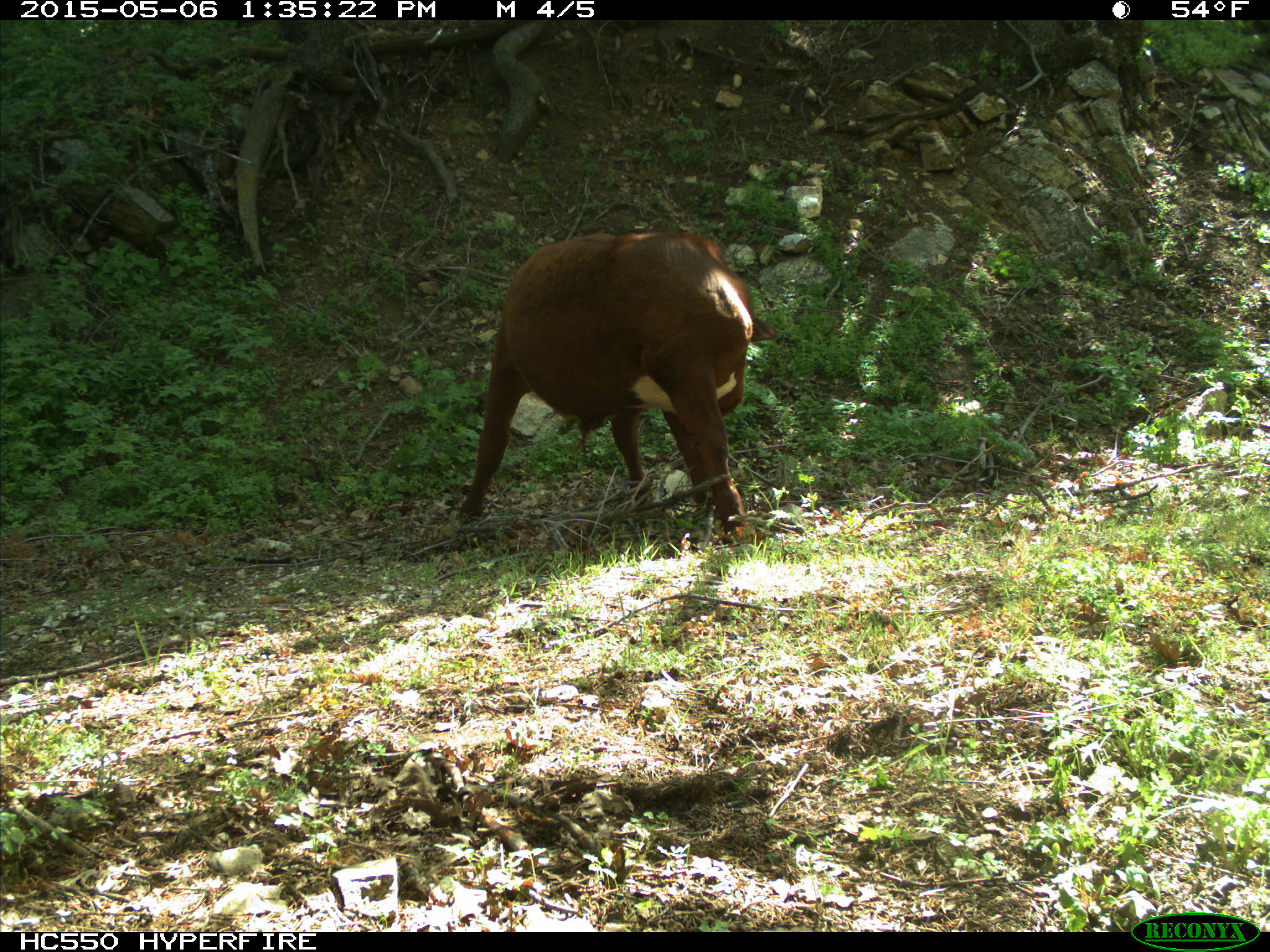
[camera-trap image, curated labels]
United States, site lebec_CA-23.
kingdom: Animalia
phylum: Chordata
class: Mammalia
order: Artiodactyla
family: Bovidae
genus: Bos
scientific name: Bos taurus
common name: domestic cow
Bos taurus (domestic cow).